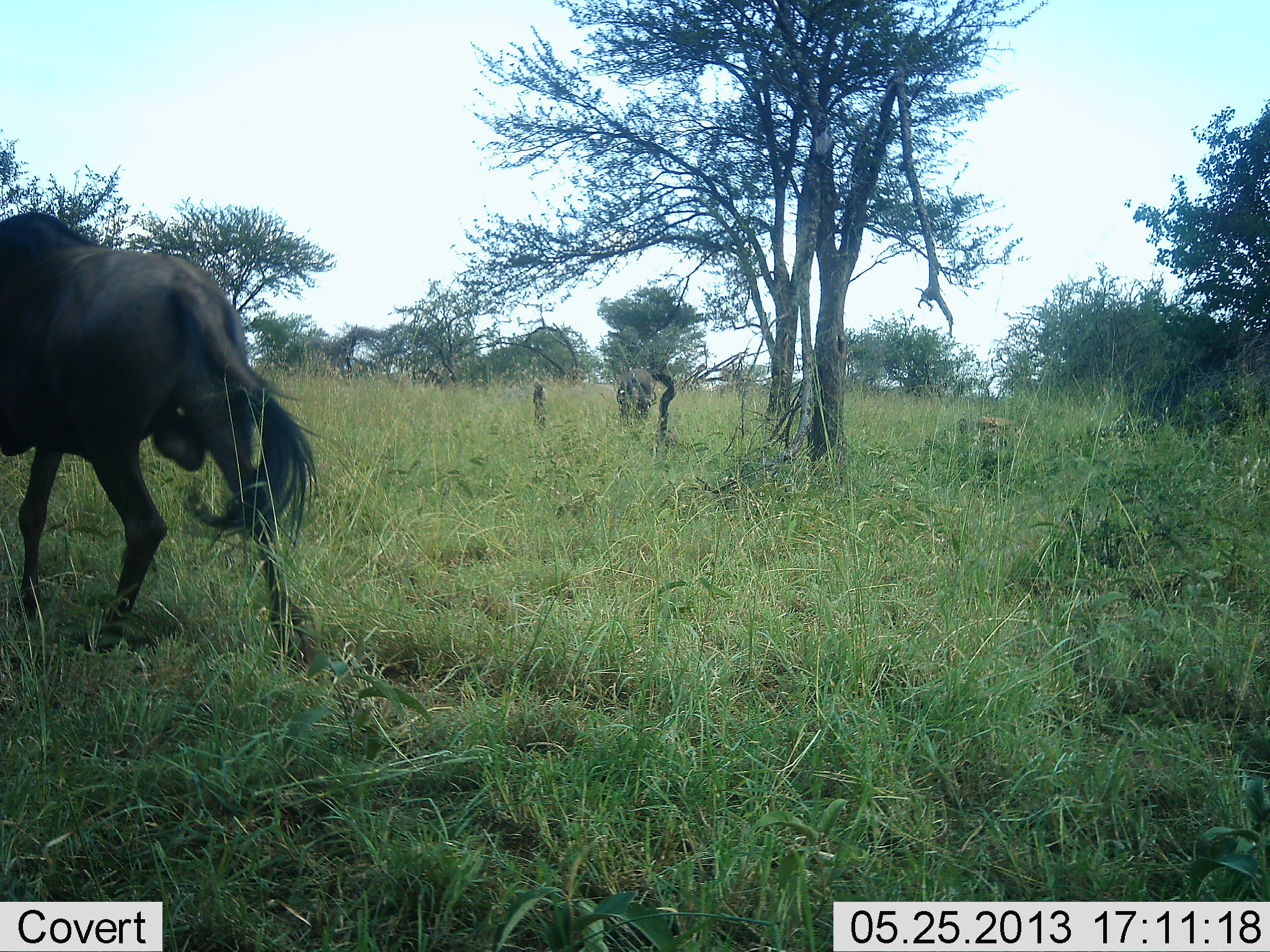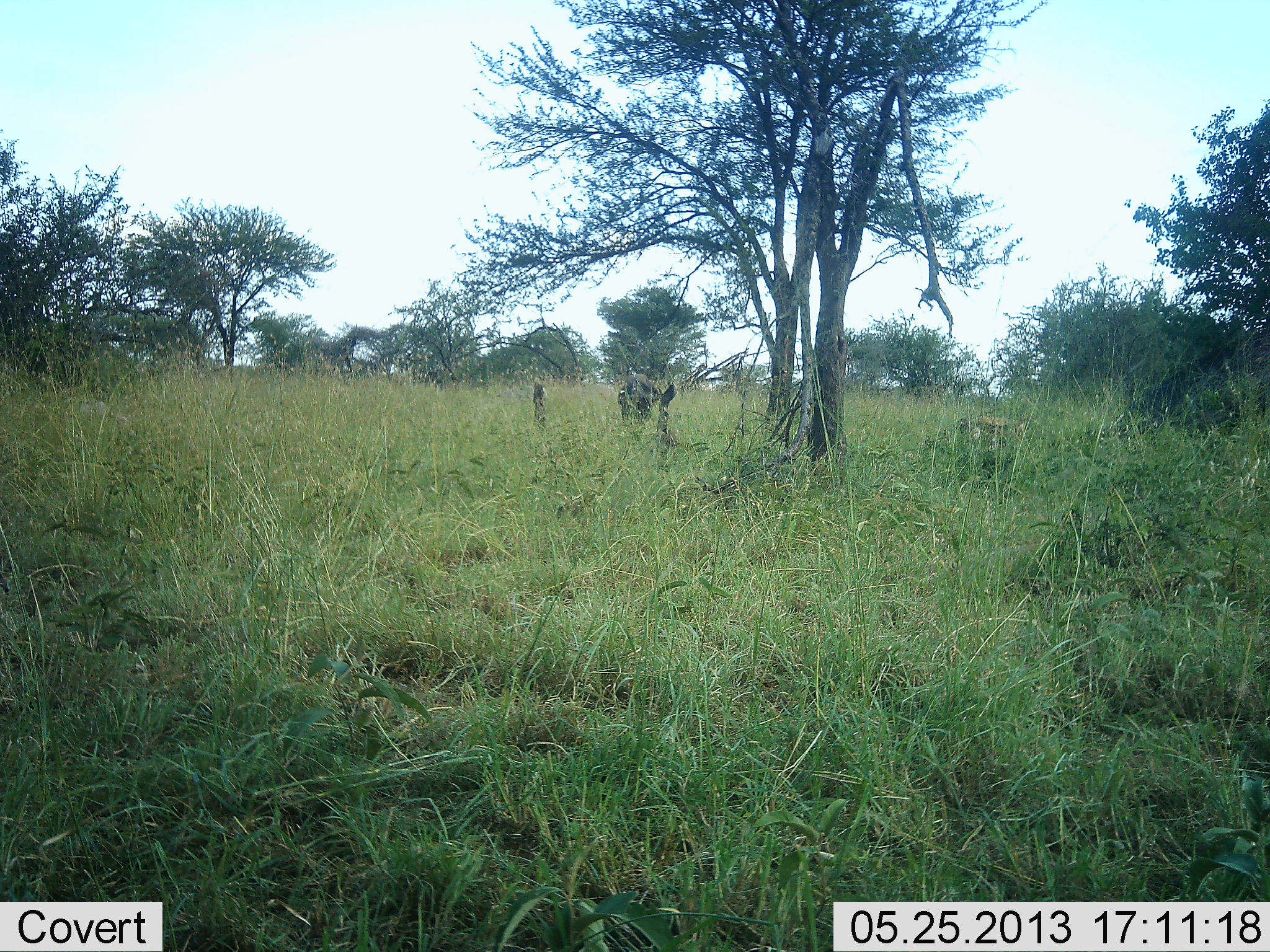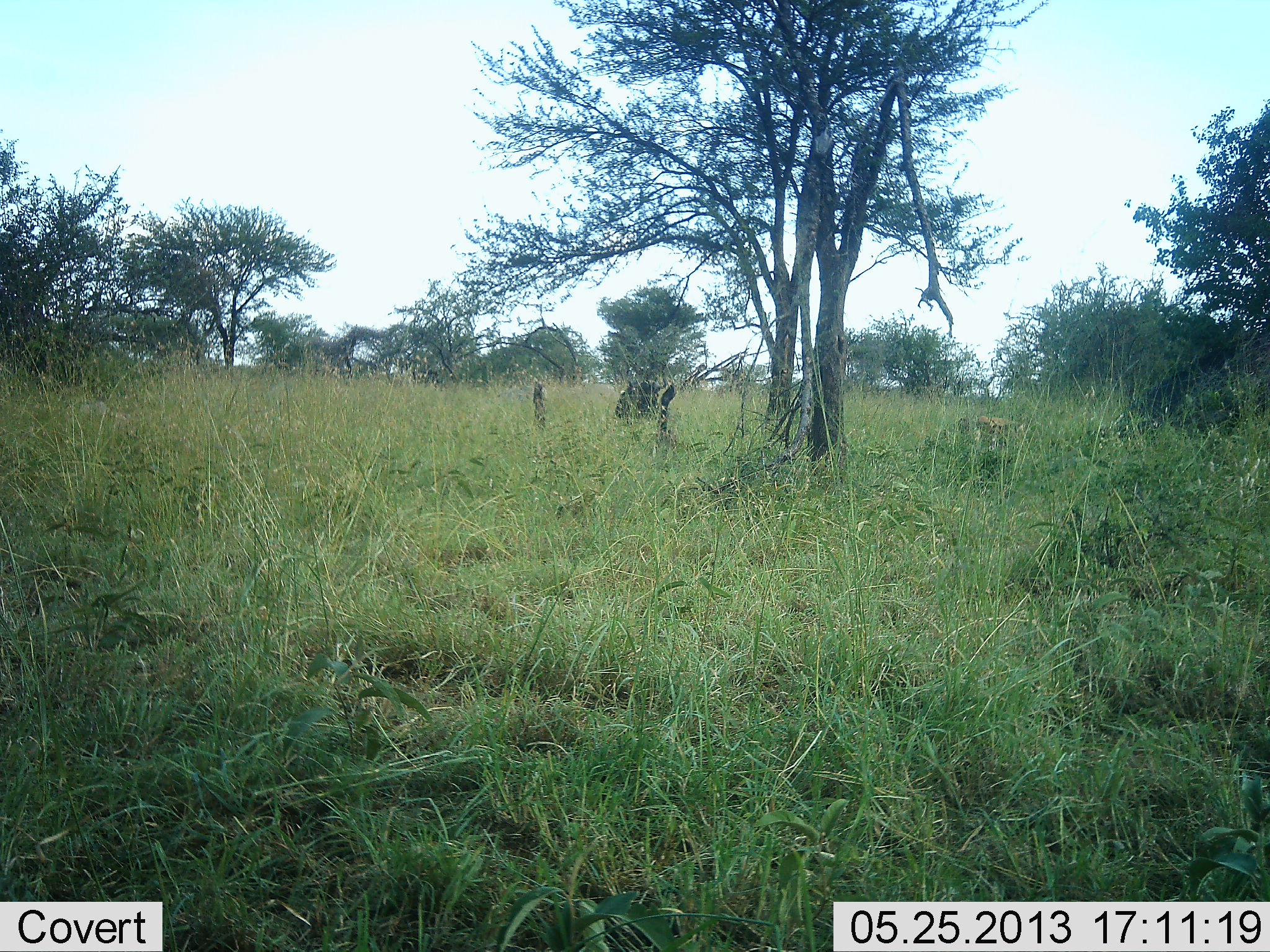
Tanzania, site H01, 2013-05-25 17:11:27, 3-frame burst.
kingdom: Animalia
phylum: Chordata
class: Mammalia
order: Artiodactyla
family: Bovidae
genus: Connochaetes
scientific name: Connochaetes taurinus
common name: blue wildebeest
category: wildebeest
Wildebeest (blue wildebeest) (Connochaetes taurinus), count 2. Behavior (volunteer vote fractions): standing 9%, resting 9%, moving 91%, interacting 0%. Young present (vote fraction): 0%. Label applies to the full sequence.